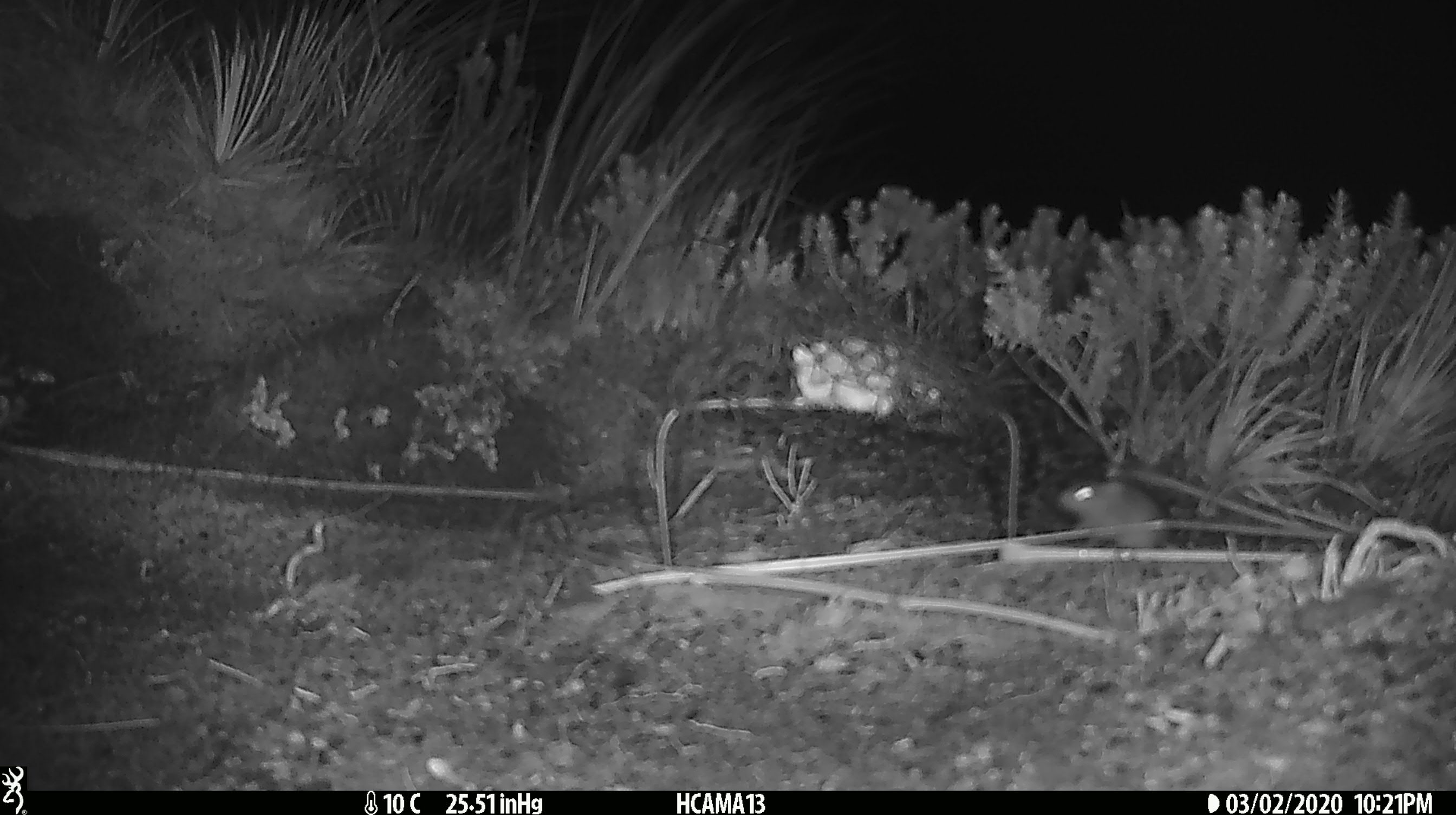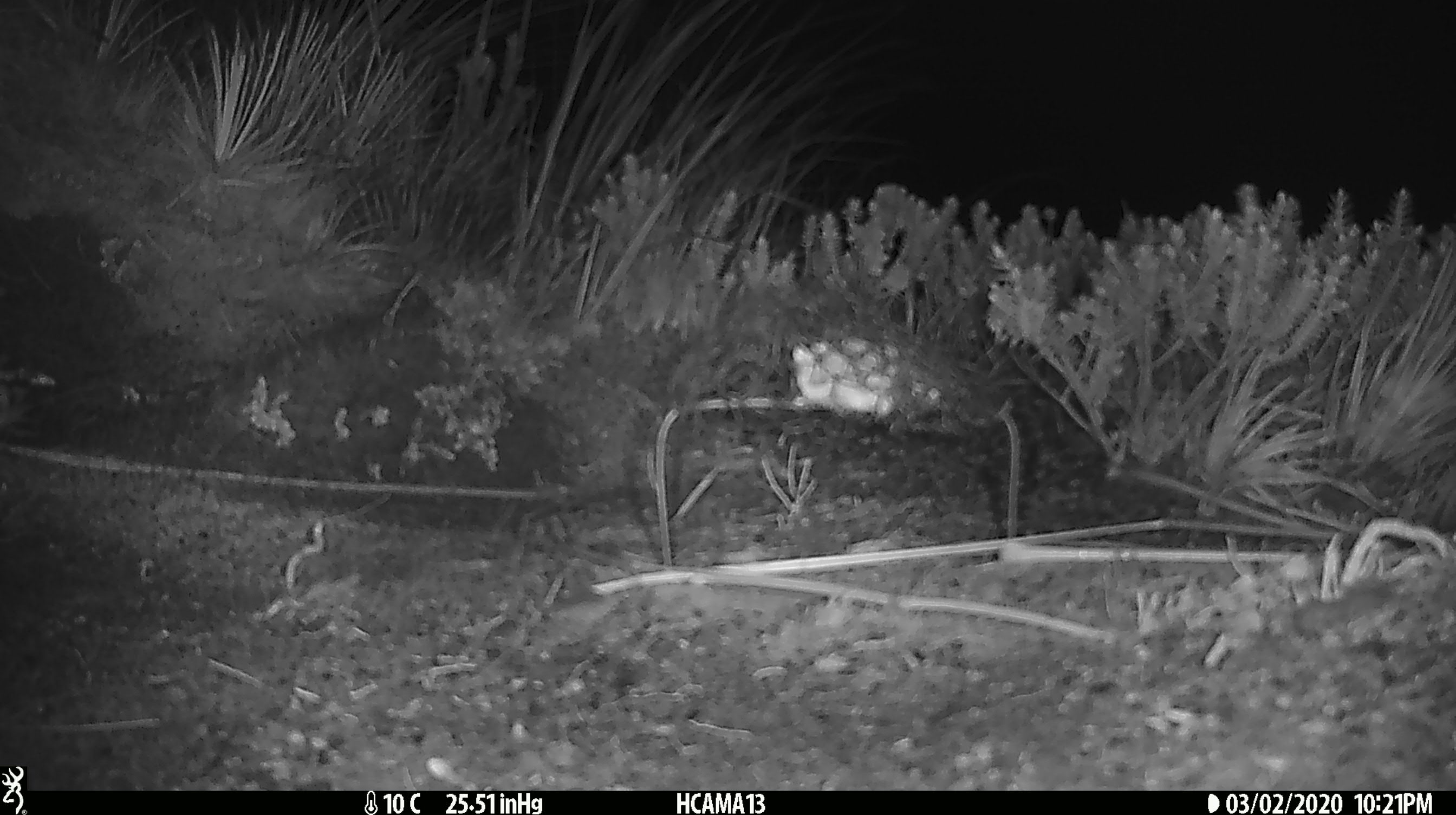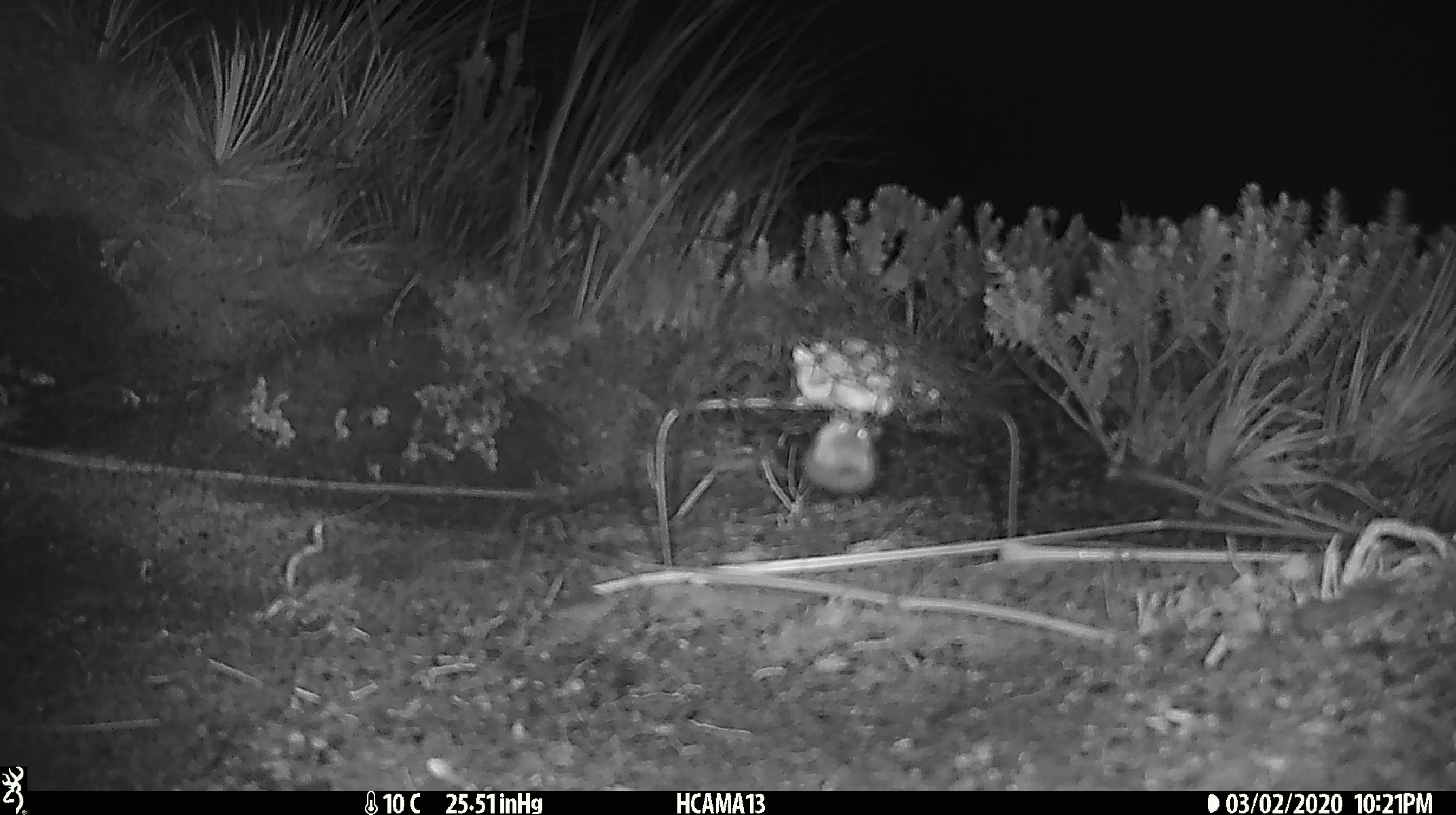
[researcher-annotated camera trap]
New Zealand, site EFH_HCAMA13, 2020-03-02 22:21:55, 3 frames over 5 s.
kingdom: Animalia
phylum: Chordata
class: Mammalia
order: Rodentia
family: Muridae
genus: Mus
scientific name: Mus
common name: mouse